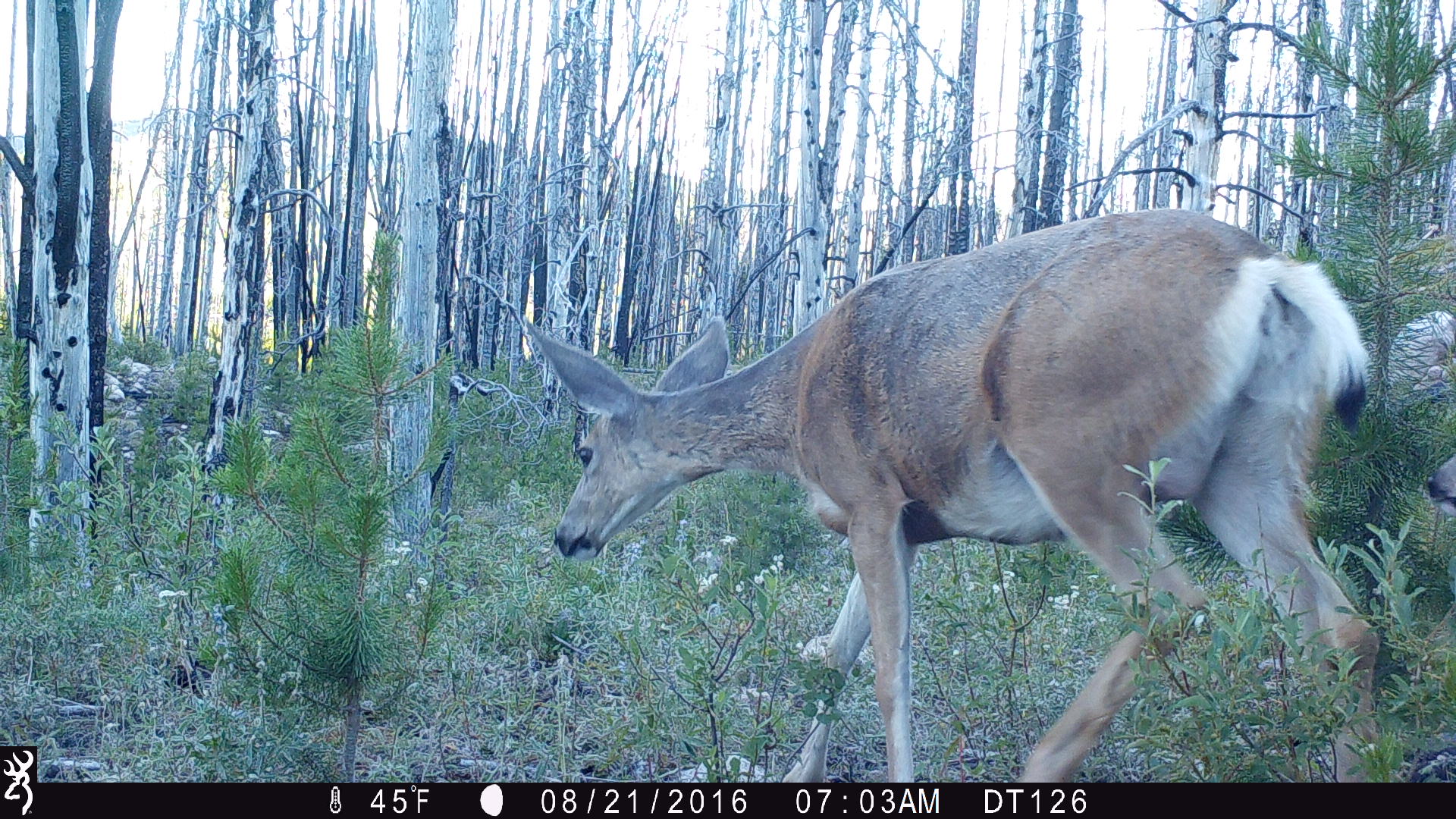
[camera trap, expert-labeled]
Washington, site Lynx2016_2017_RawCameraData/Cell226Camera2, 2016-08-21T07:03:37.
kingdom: Animalia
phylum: Chordata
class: Mammalia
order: Artiodactyla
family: Cervidae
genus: Odocoileus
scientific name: Odocoileus hemionus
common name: mule deer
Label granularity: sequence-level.